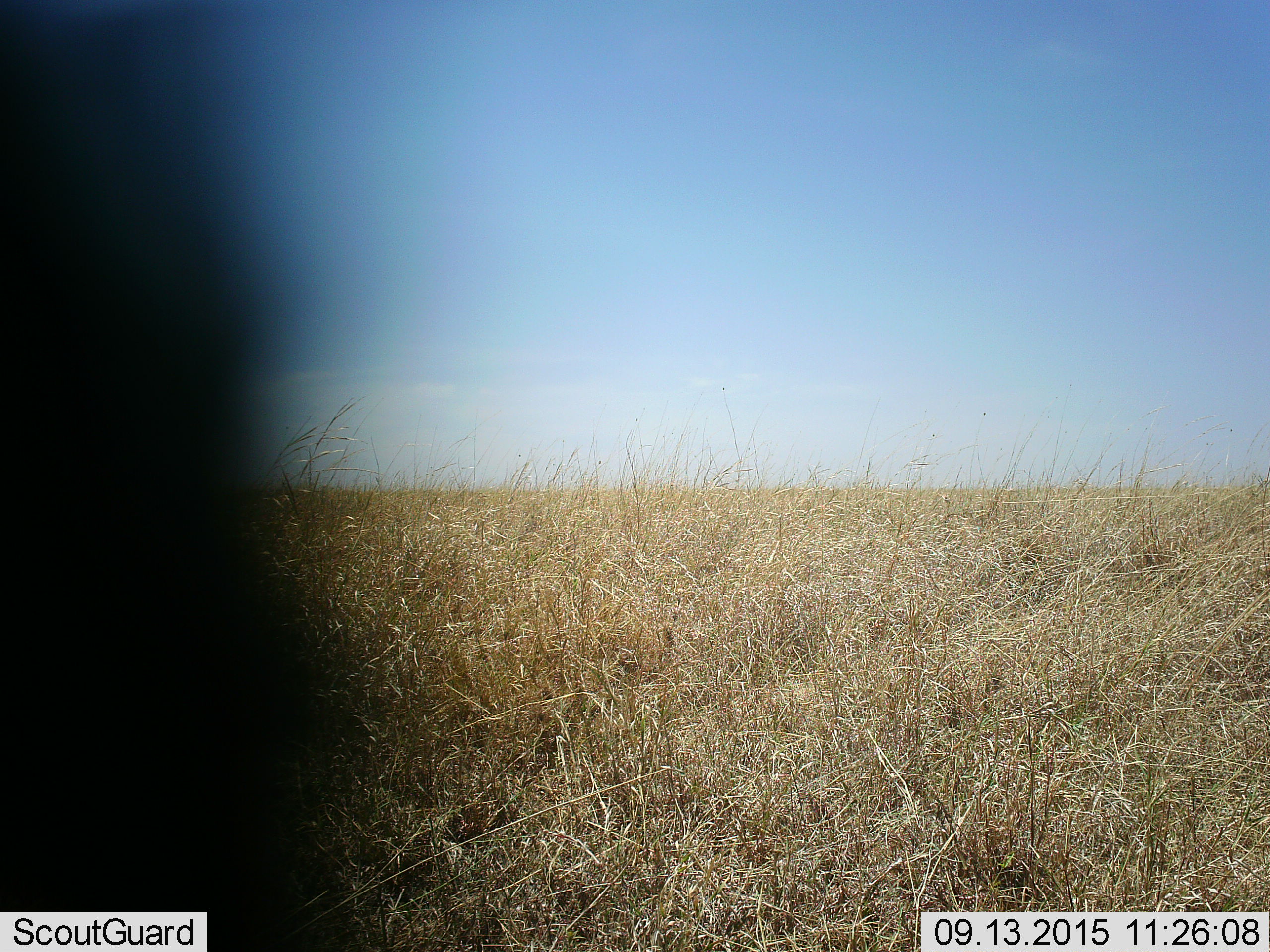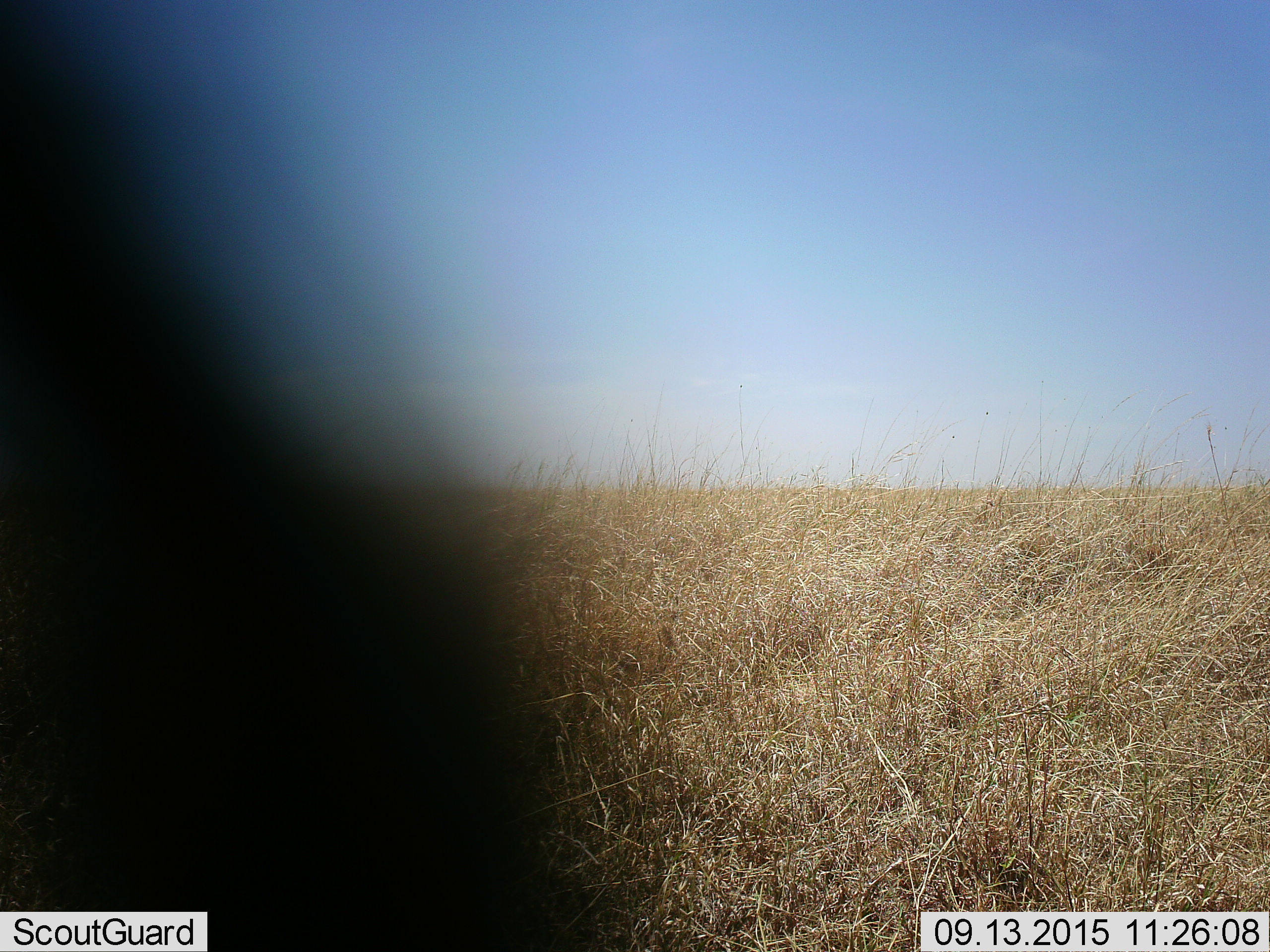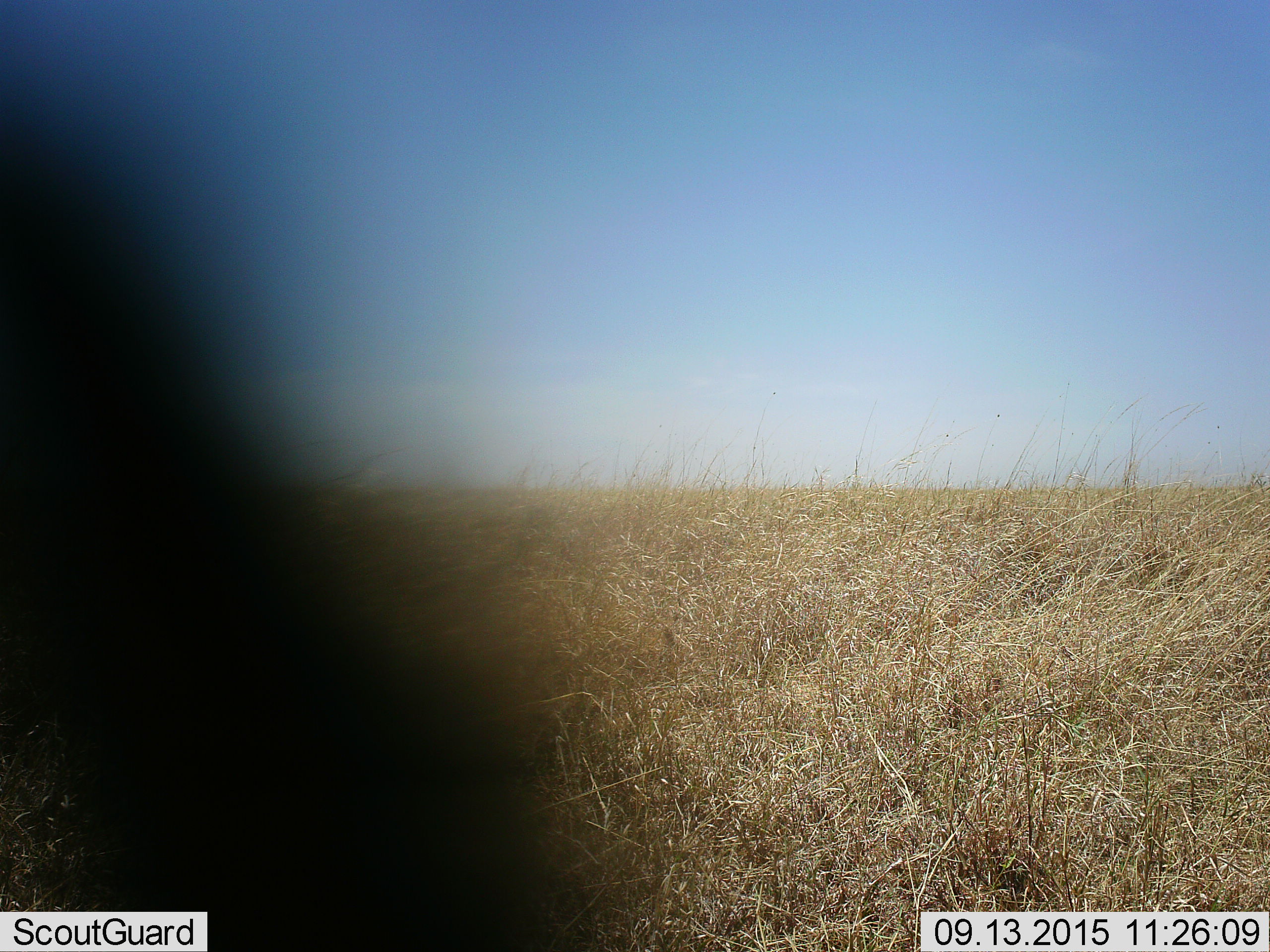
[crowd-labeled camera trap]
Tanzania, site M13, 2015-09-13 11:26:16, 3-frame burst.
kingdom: Animalia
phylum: Chordata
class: Mammalia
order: Carnivora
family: Hyaenidae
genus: Crocuta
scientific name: Crocuta crocuta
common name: spotted hyena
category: hyenaspotted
Hyenaspotted (spotted hyena) (Crocuta crocuta), count 1. Behavior (volunteer vote fractions): standing 50%, resting 0%, moving 50%, interacting 0%. Young present (vote fraction): 0%. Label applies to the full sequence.